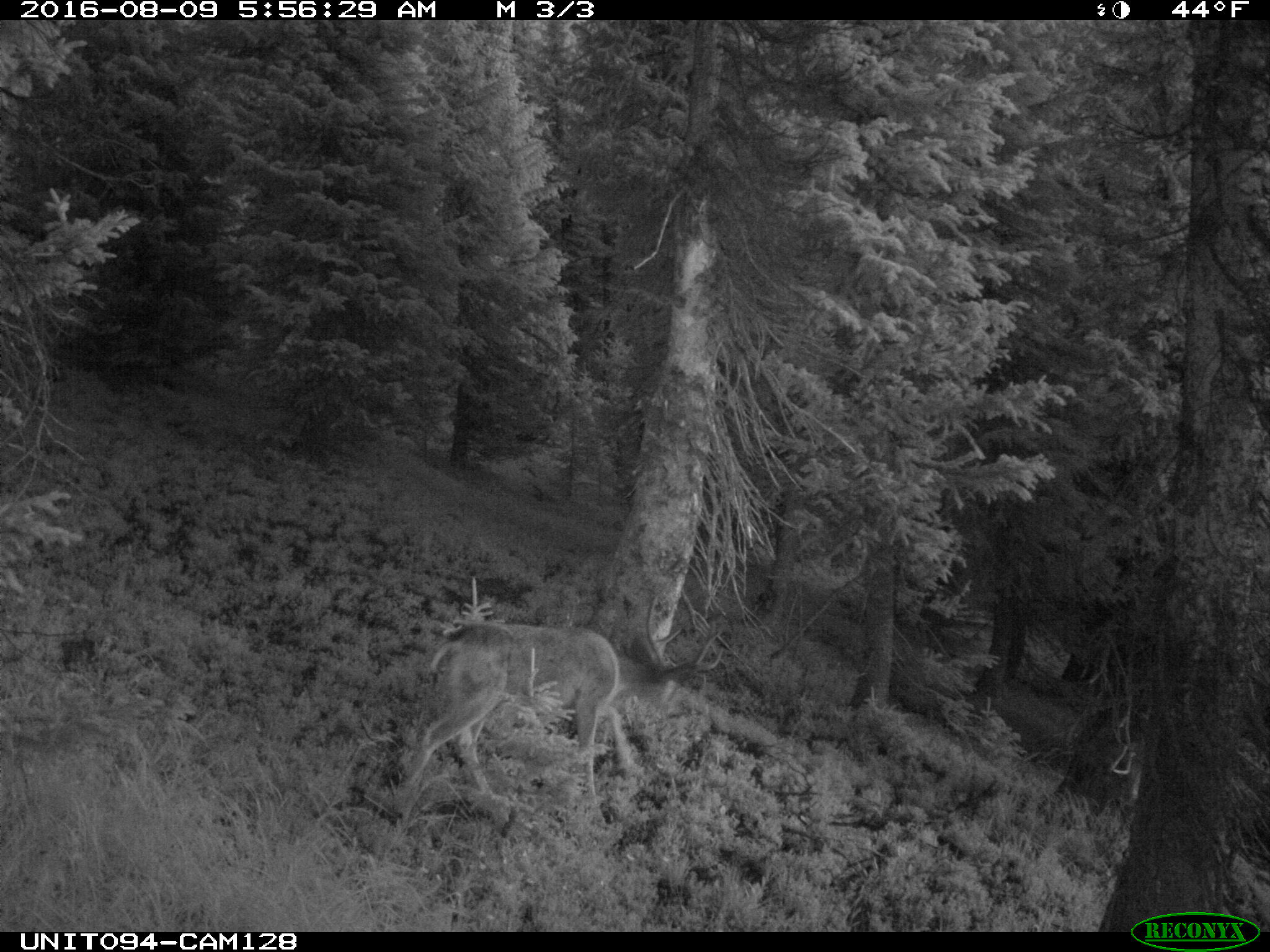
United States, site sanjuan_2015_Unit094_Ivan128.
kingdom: Animalia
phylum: Chordata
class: Mammalia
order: Artiodactyla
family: Cervidae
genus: Odocoileus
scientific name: Odocoileus hemionus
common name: mule deer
Odocoileus hemionus (mule deer).